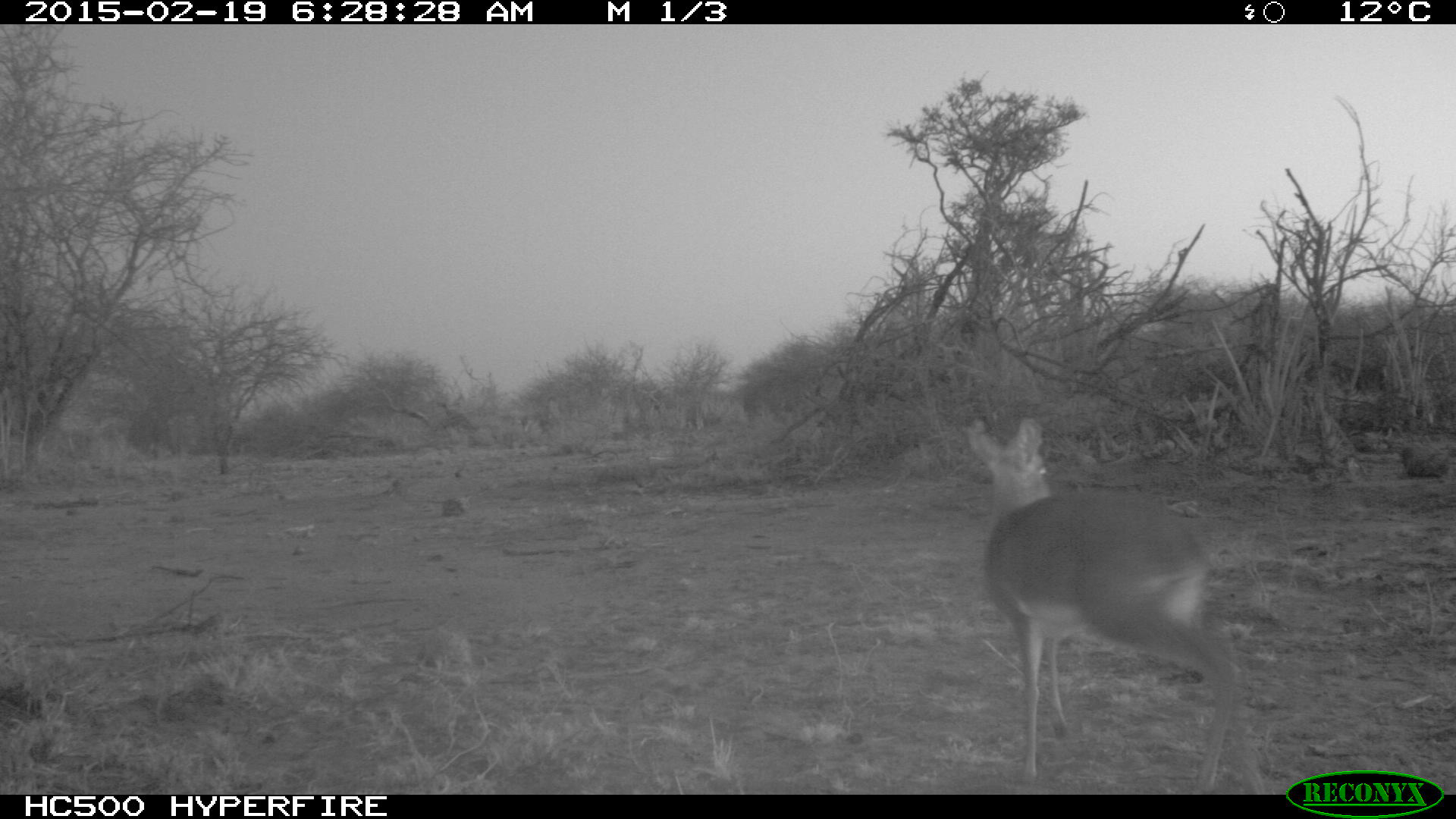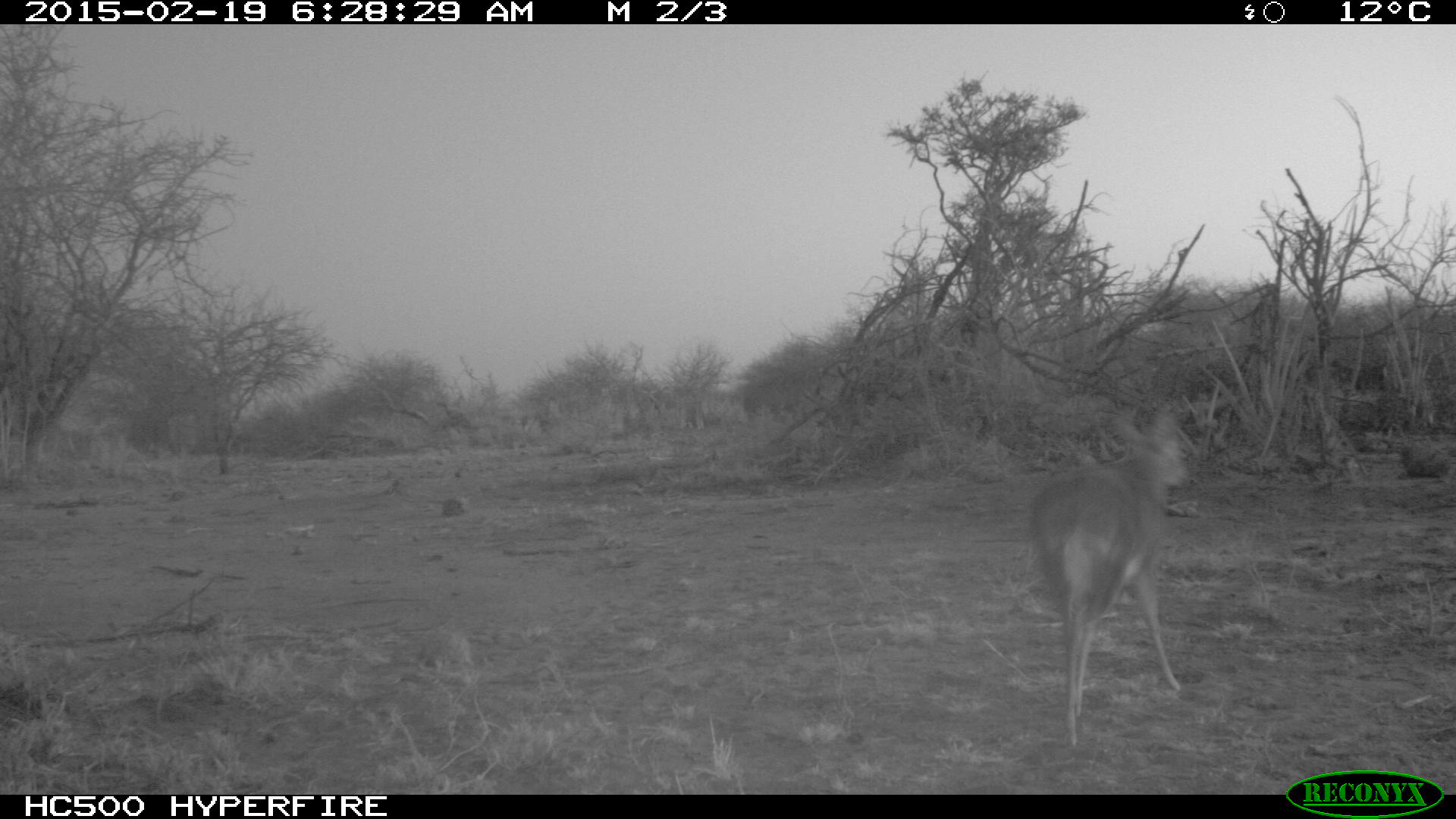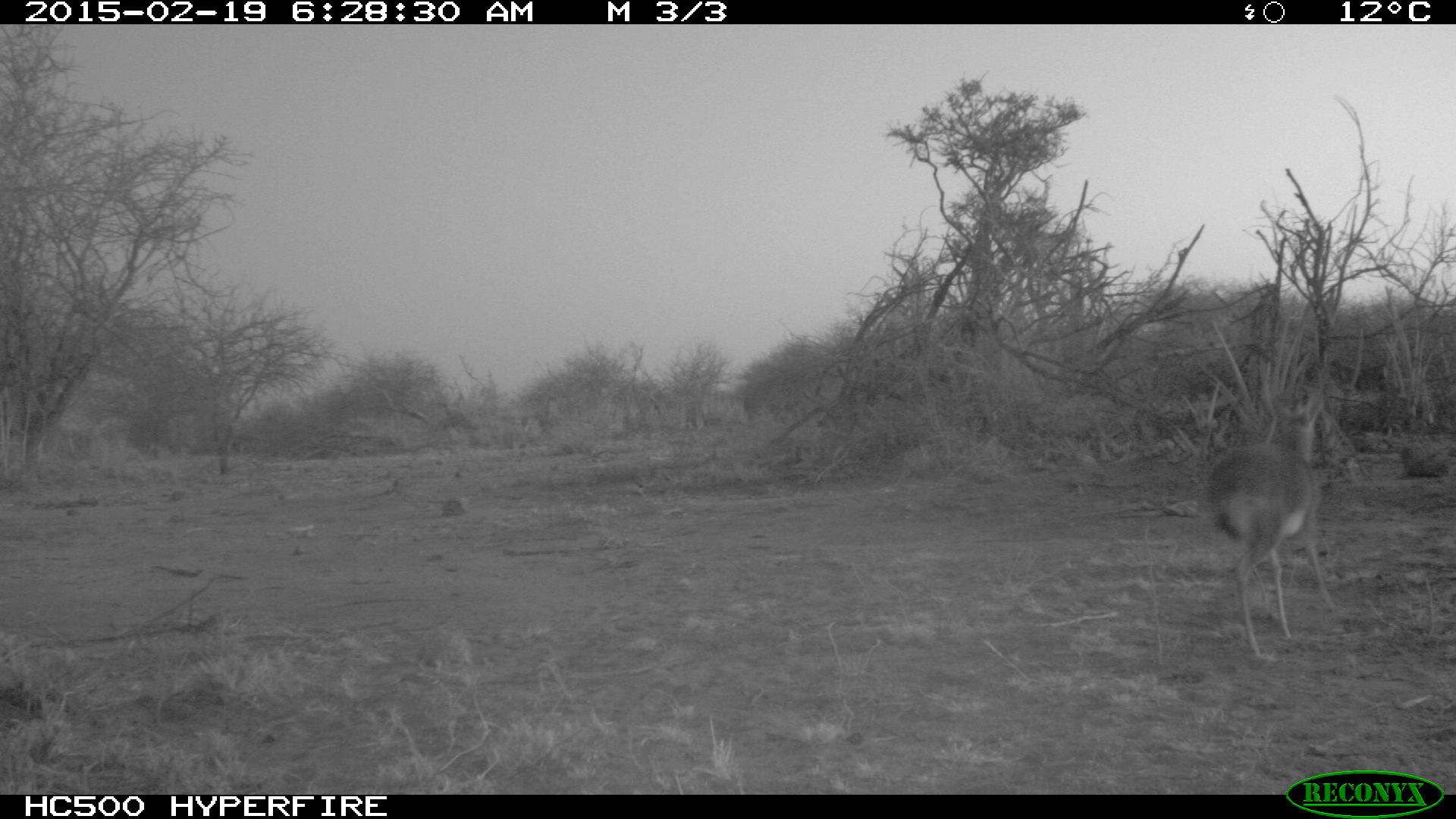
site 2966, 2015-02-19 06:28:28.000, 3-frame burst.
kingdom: Animalia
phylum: Chordata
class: Mammalia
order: Artiodactyla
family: Bovidae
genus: Madoqua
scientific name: Madoqua guentheri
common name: günther's dik-dik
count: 1